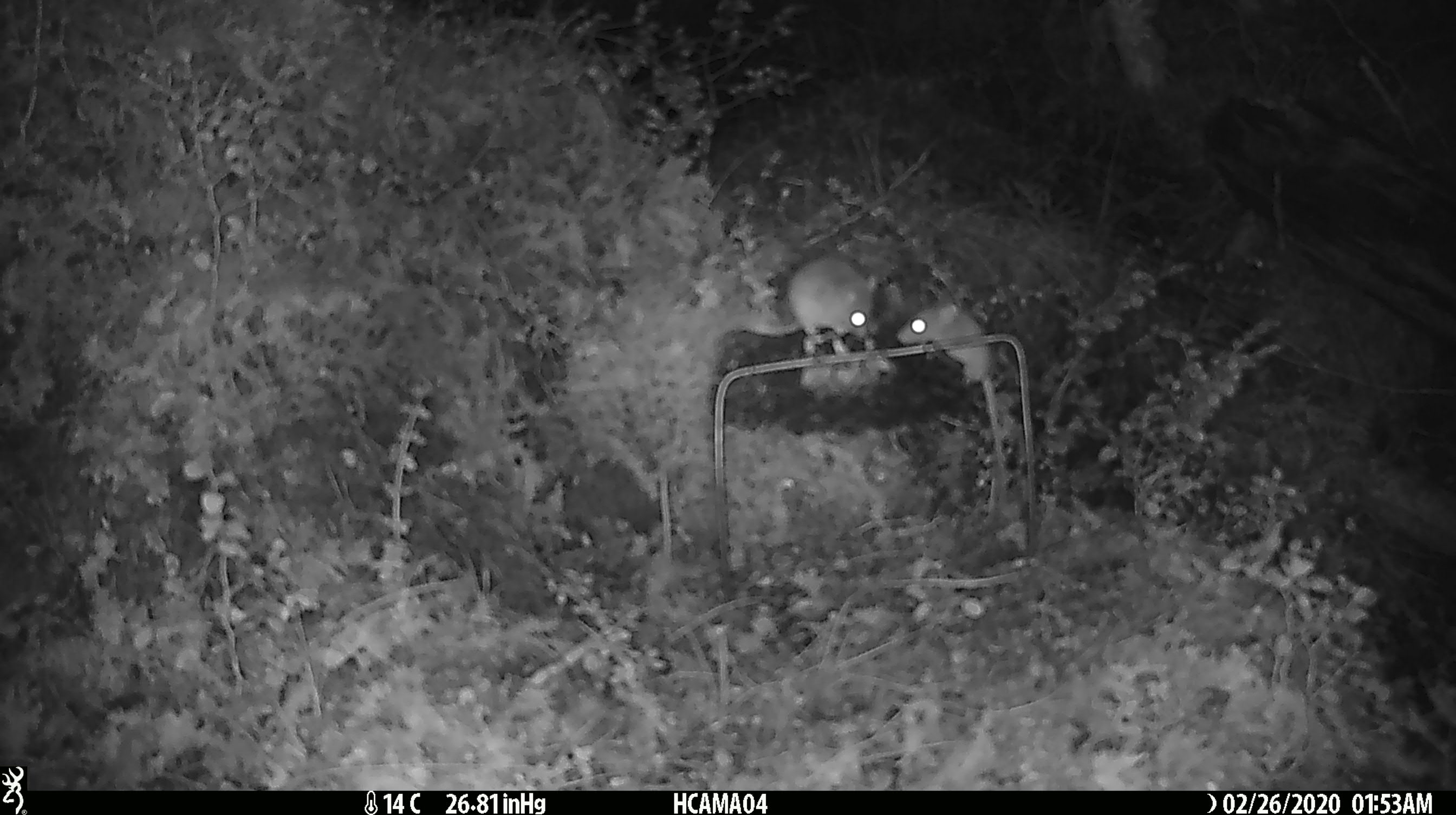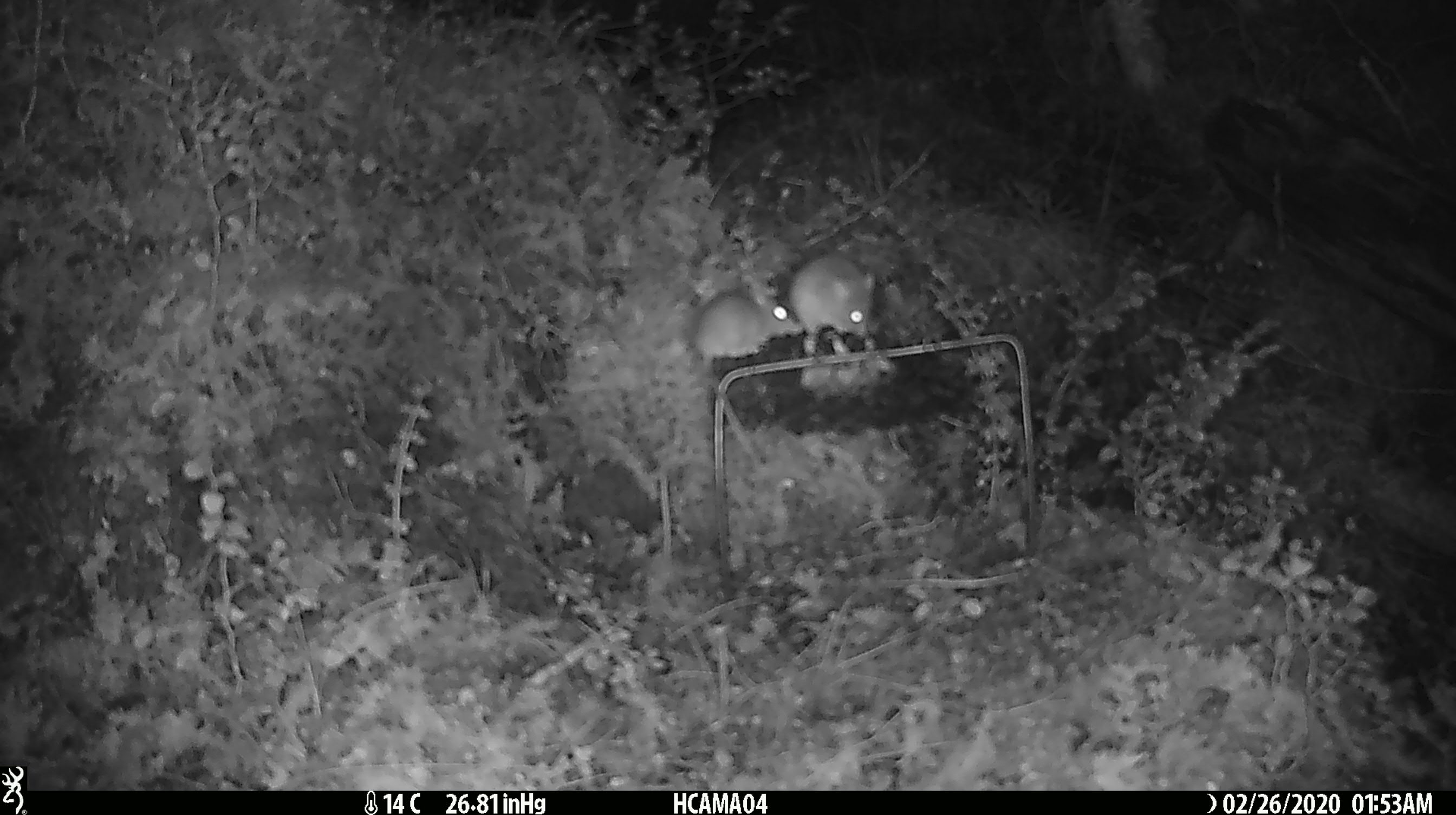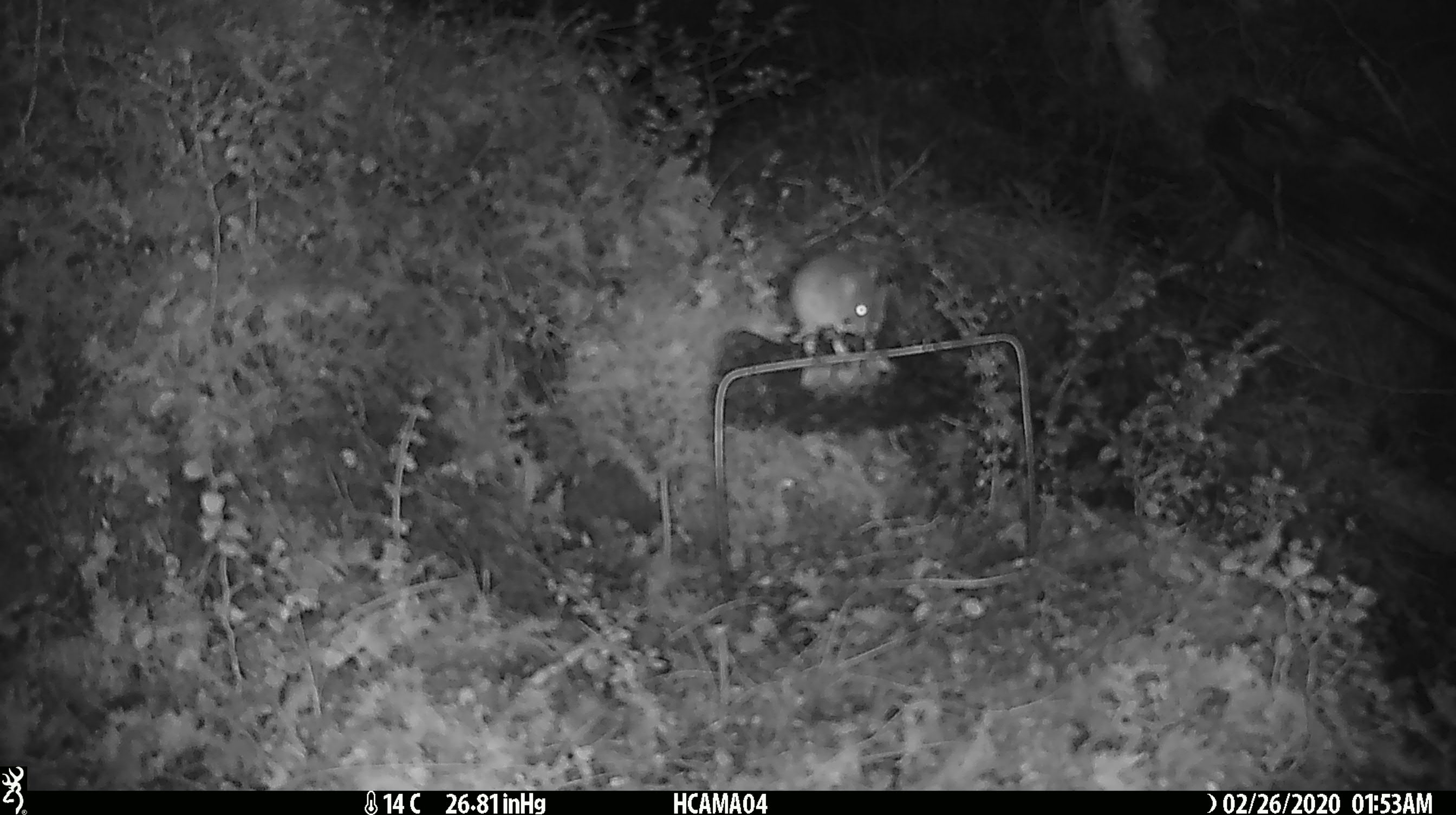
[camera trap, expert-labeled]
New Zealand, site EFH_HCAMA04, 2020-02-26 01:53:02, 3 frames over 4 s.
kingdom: Animalia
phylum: Chordata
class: Mammalia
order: Rodentia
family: Muridae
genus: Mus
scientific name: Mus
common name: mouse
Mouse (Mus).